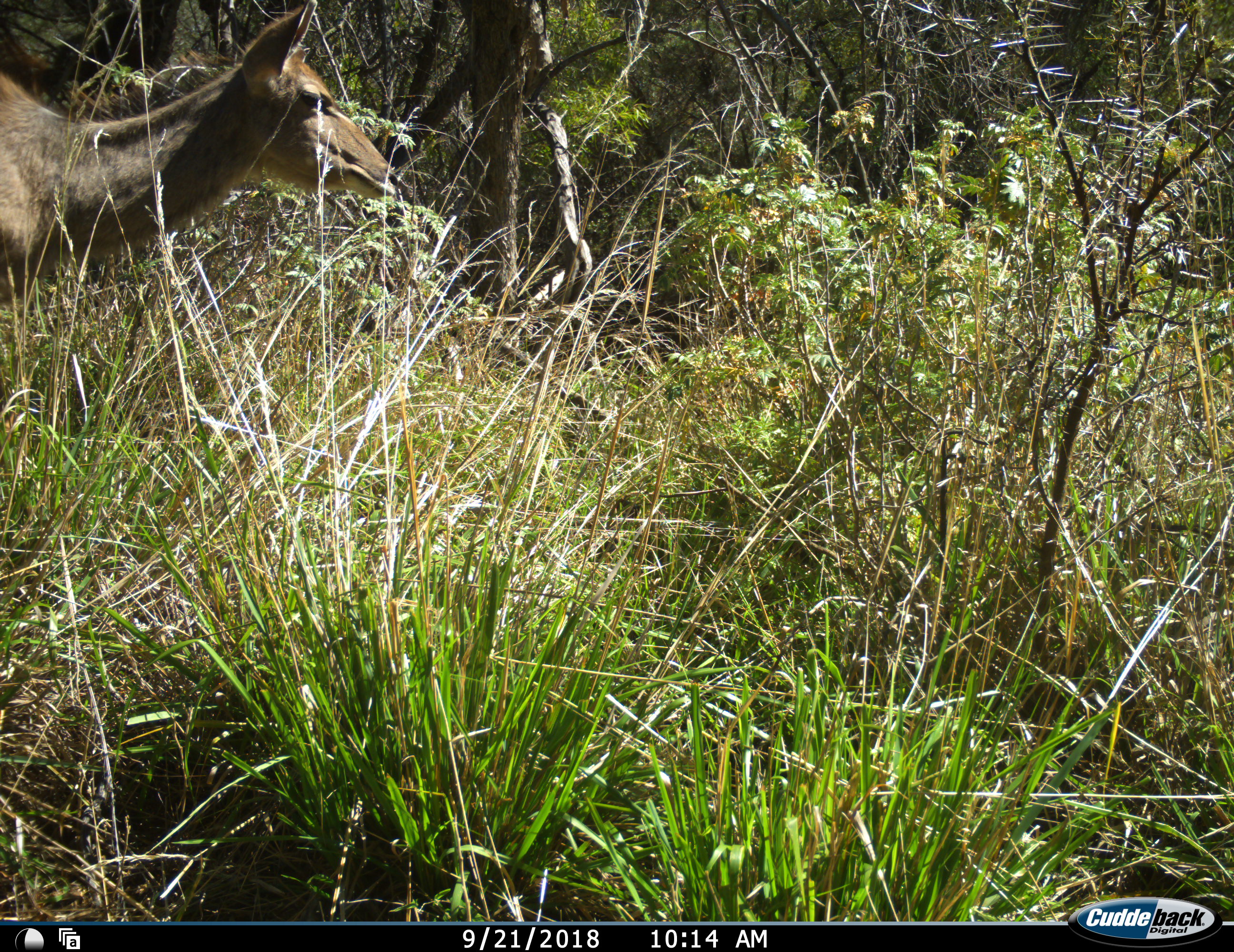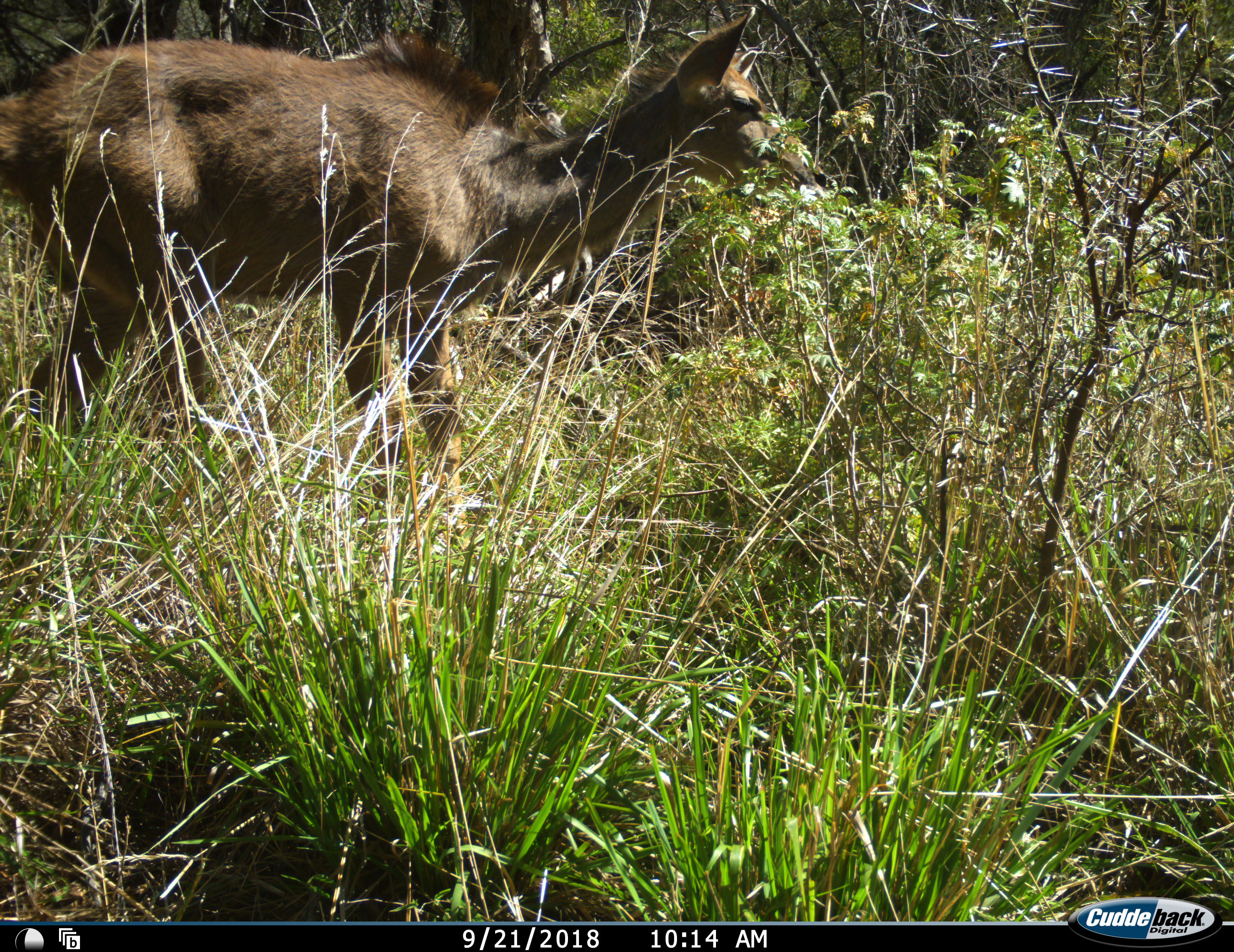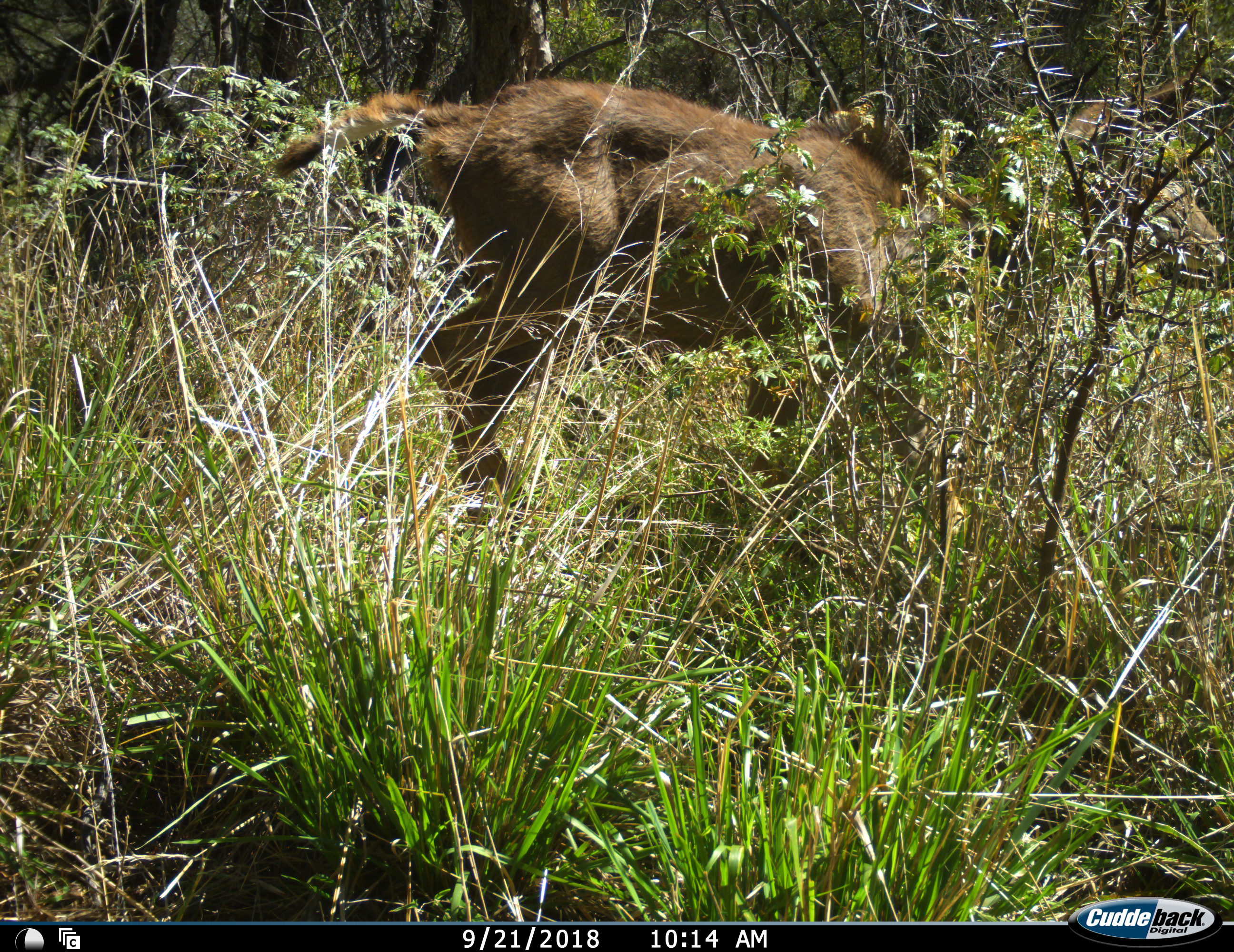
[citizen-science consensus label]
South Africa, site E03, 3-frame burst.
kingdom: Animalia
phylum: Chordata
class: Mammalia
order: Artiodactyla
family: Bovidae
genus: Tragelaphus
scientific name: Tragelaphus strepsiceros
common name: greater kudu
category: kudu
Kudu (greater kudu) (Tragelaphus strepsiceros), count 1. Behavior (volunteer vote fractions): standing 12%, resting 0%, moving 88%, interacting 0%. Young present (vote fraction): 12%. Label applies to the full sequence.